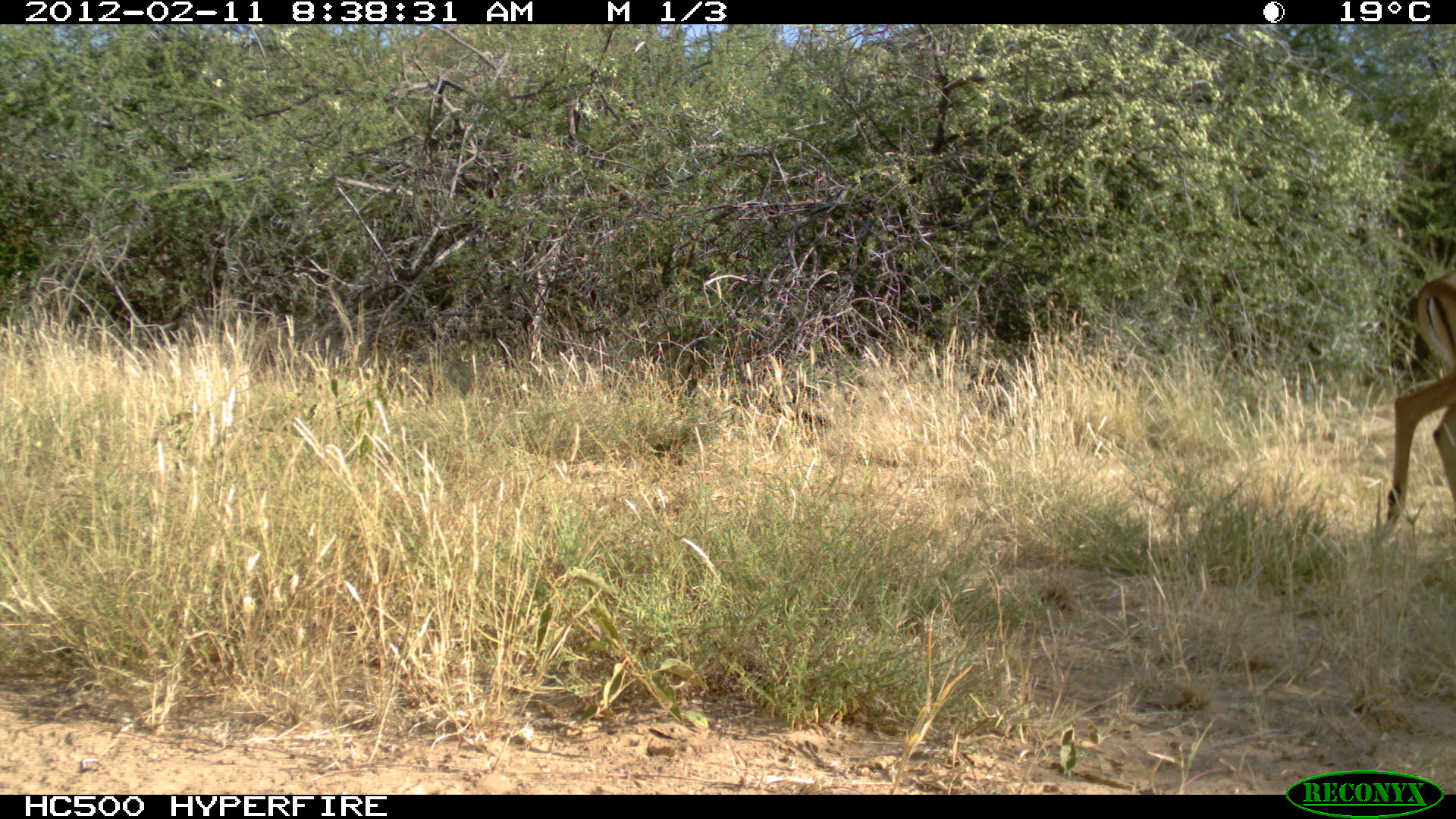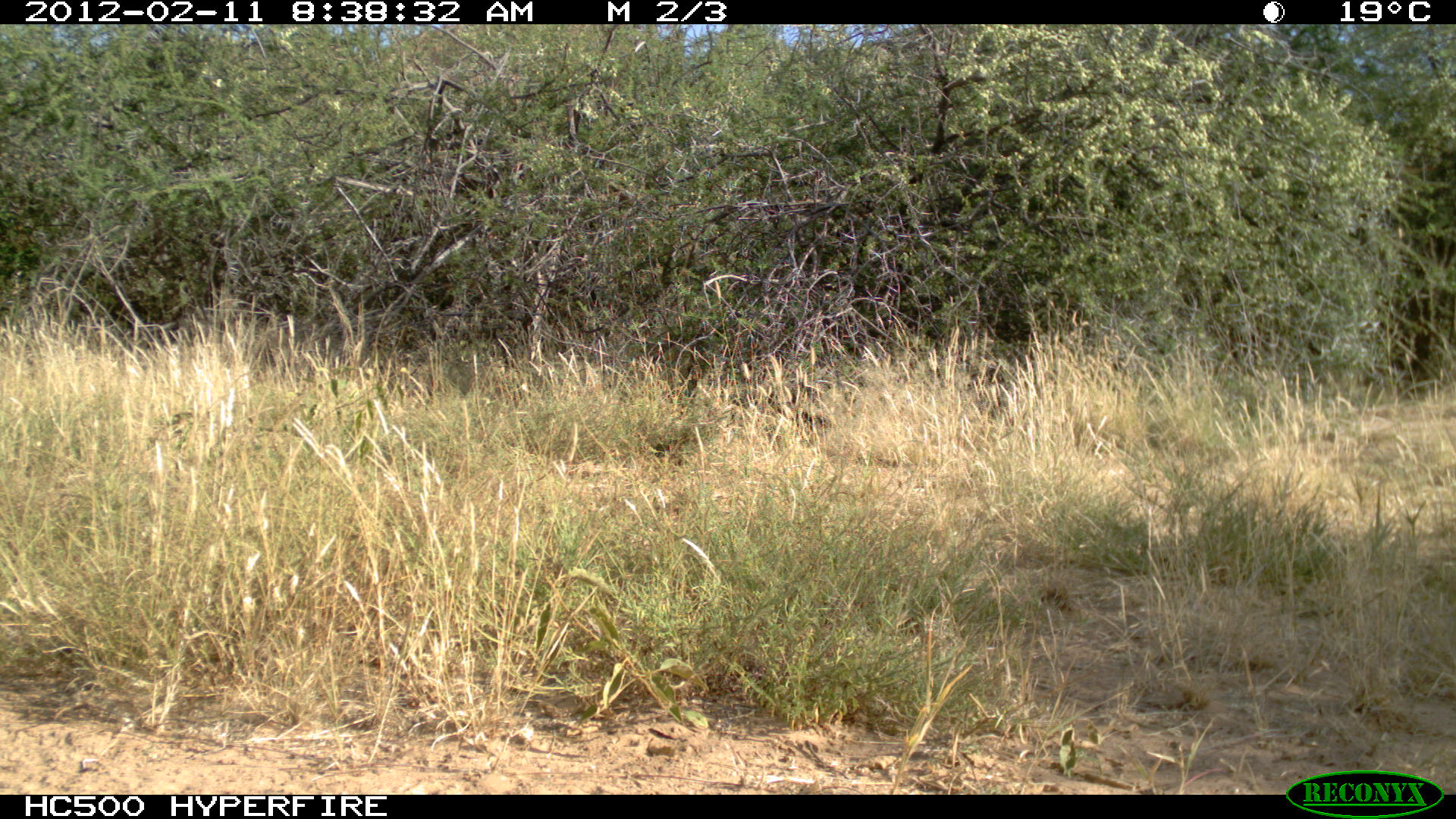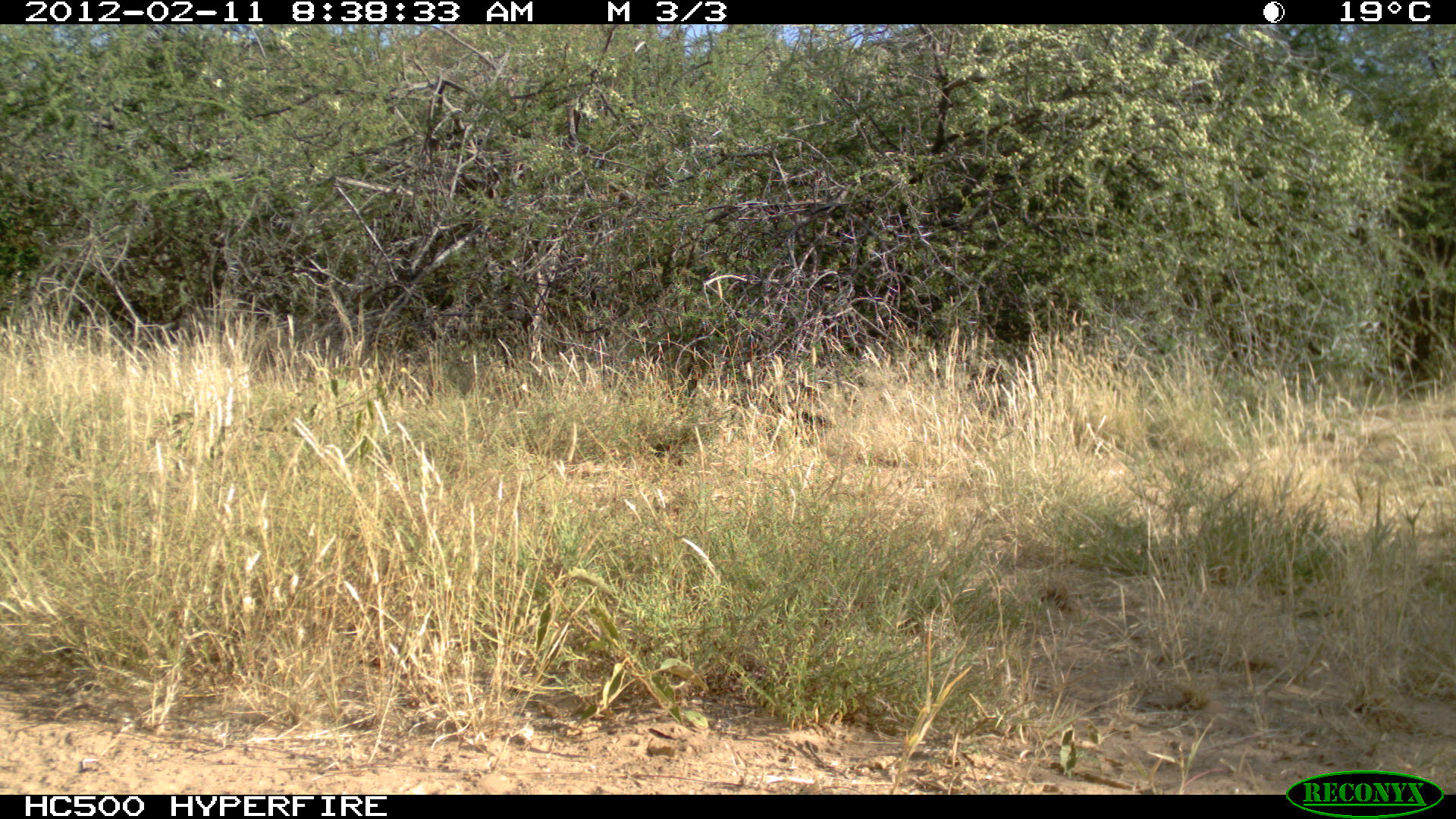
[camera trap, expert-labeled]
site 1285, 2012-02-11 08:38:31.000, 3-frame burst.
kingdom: Animalia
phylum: Chordata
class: Mammalia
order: Artiodactyla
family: Bovidae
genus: Aepyceros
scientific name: Aepyceros melampus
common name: impala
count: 1